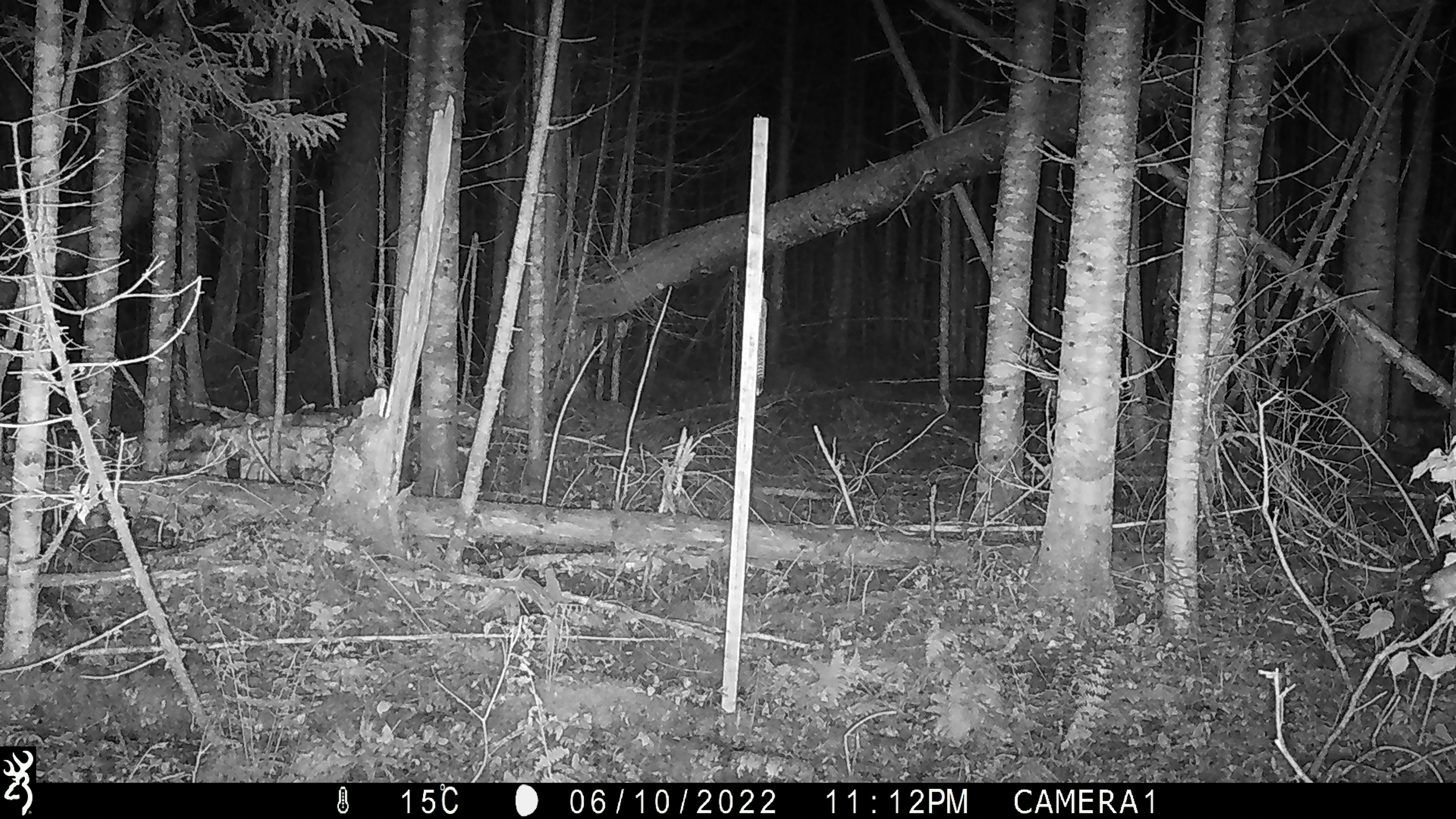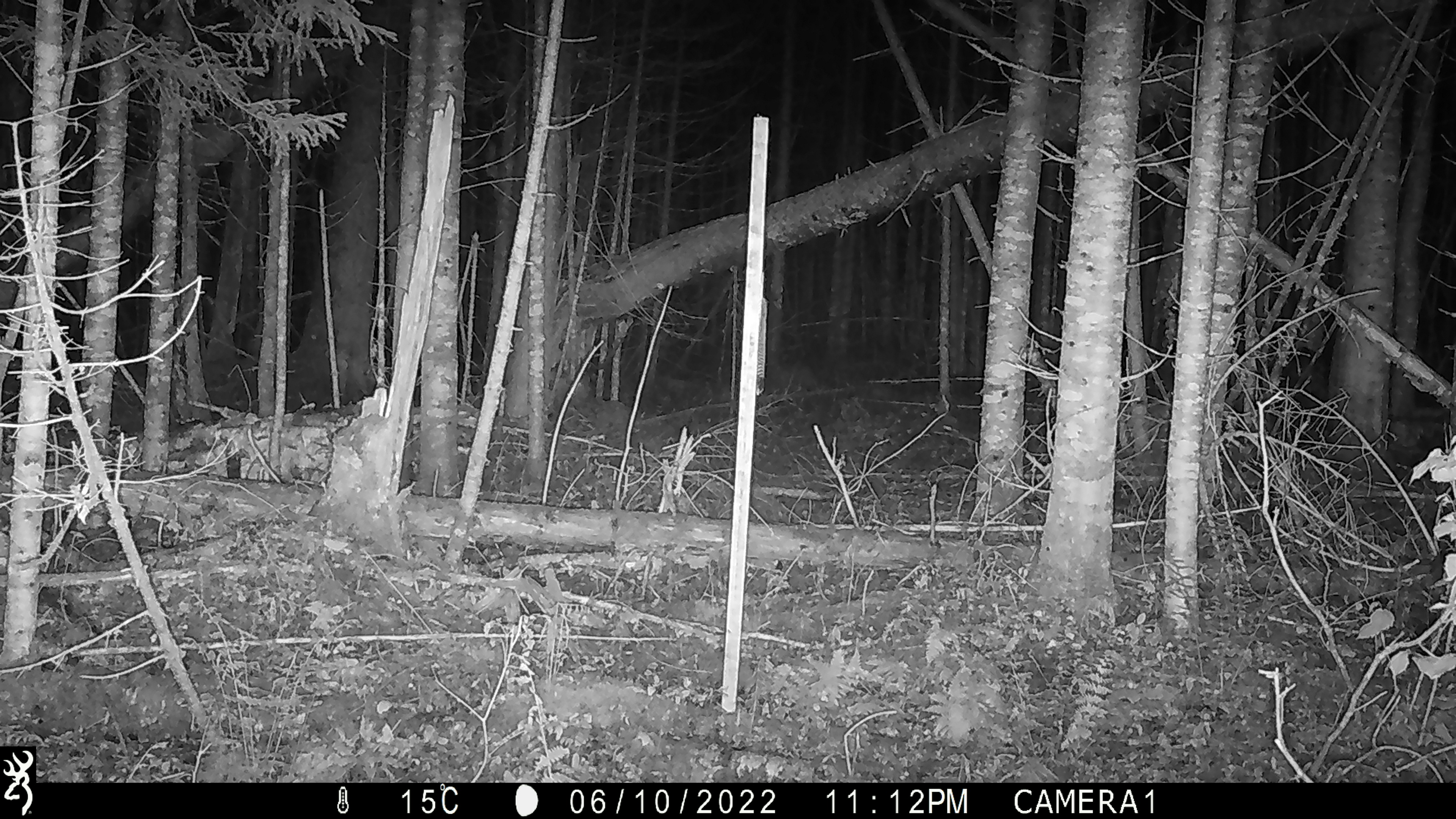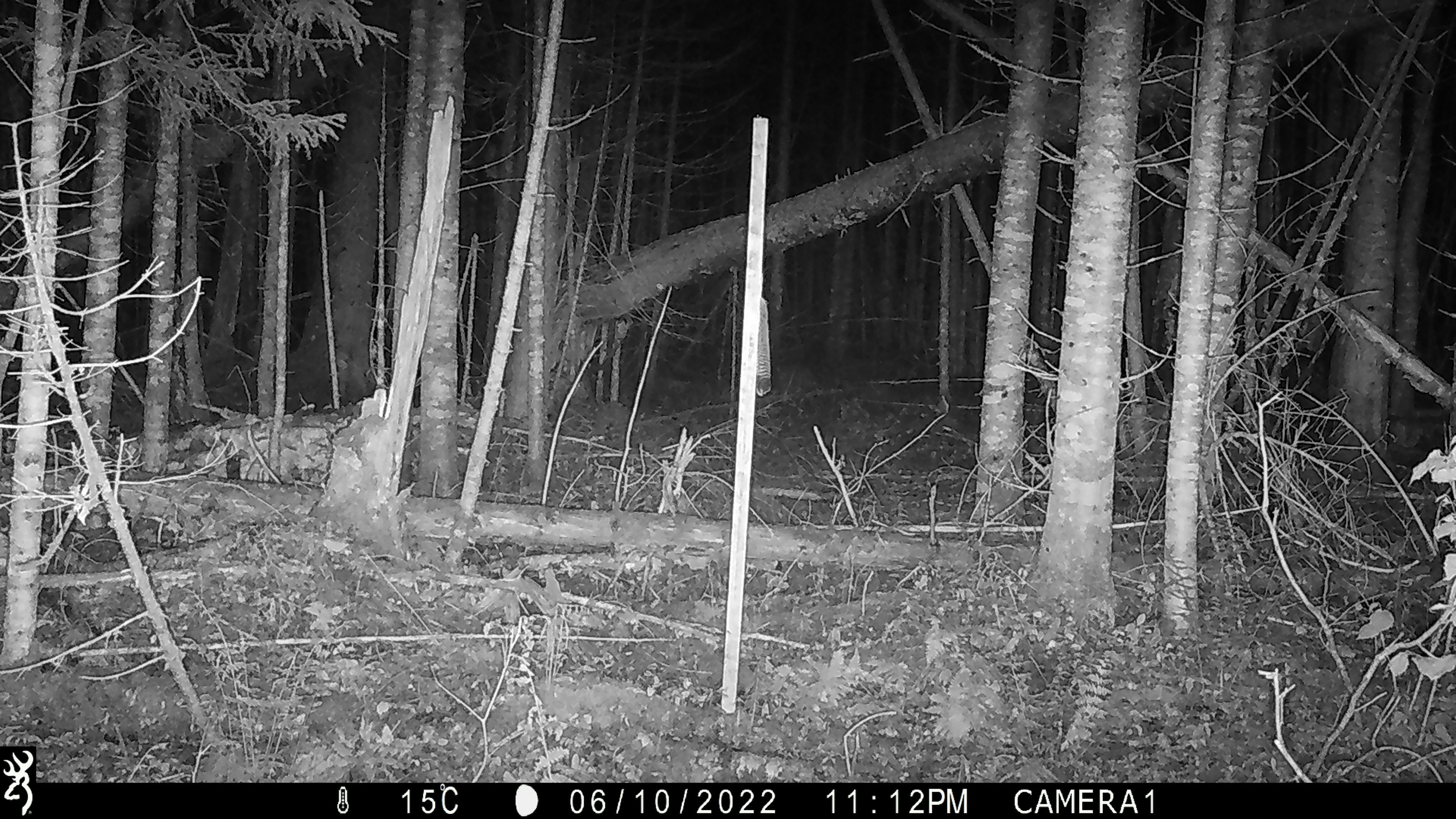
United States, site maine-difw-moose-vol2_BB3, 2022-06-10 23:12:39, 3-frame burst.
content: unidentified animal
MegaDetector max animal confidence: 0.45